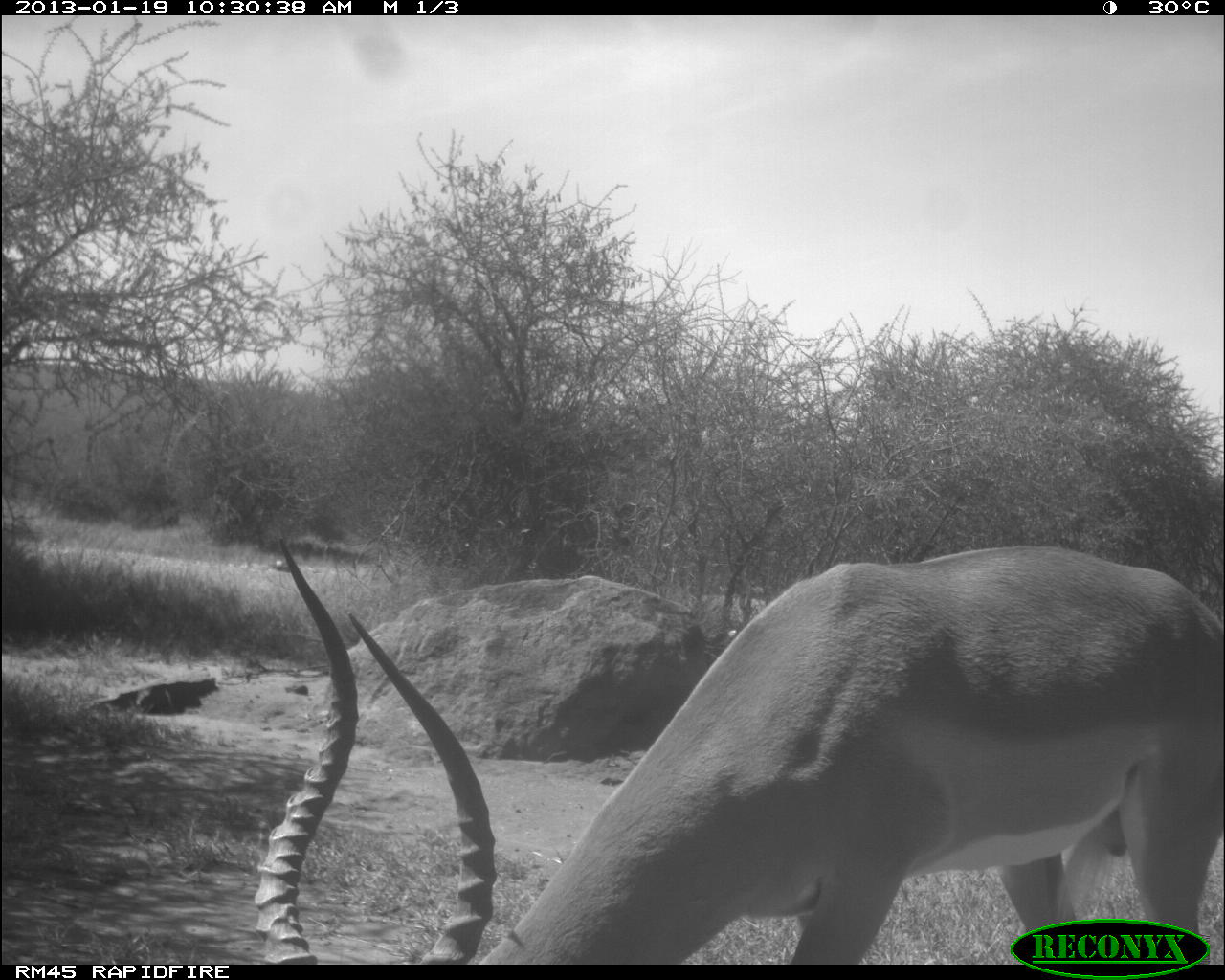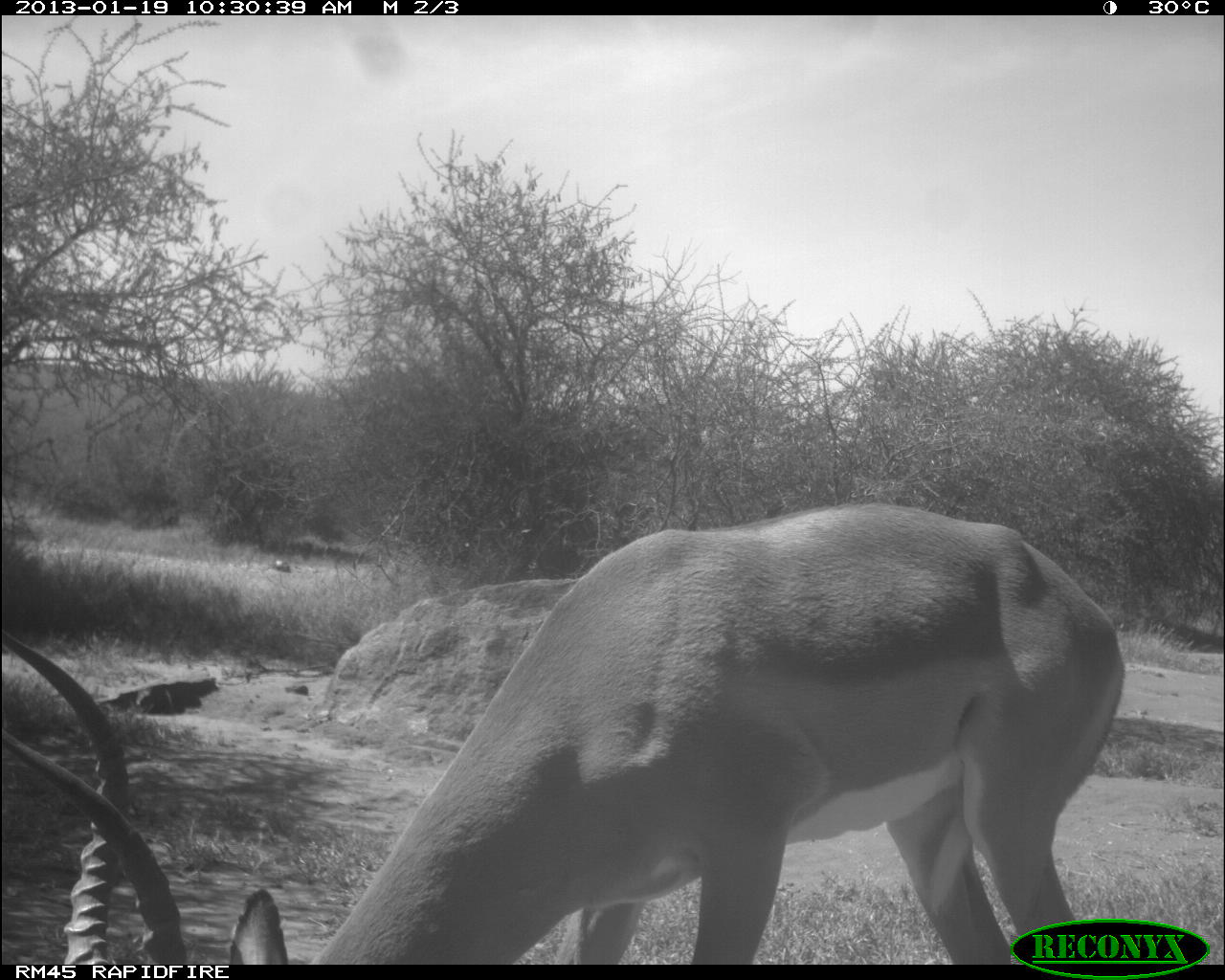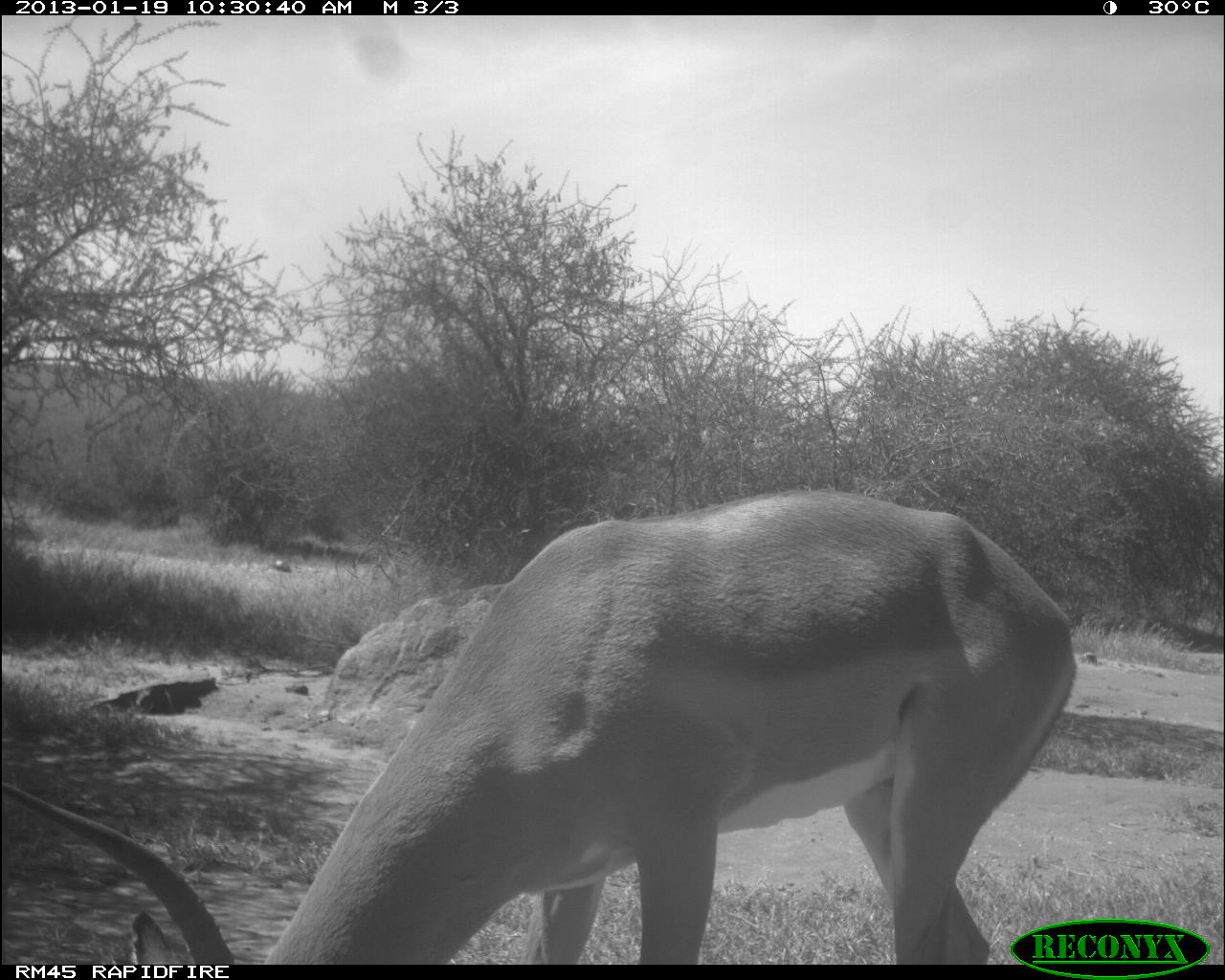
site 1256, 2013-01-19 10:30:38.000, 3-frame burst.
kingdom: Animalia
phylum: Chordata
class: Mammalia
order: Artiodactyla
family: Bovidae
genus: Aepyceros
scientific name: Aepyceros melampus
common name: impala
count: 1